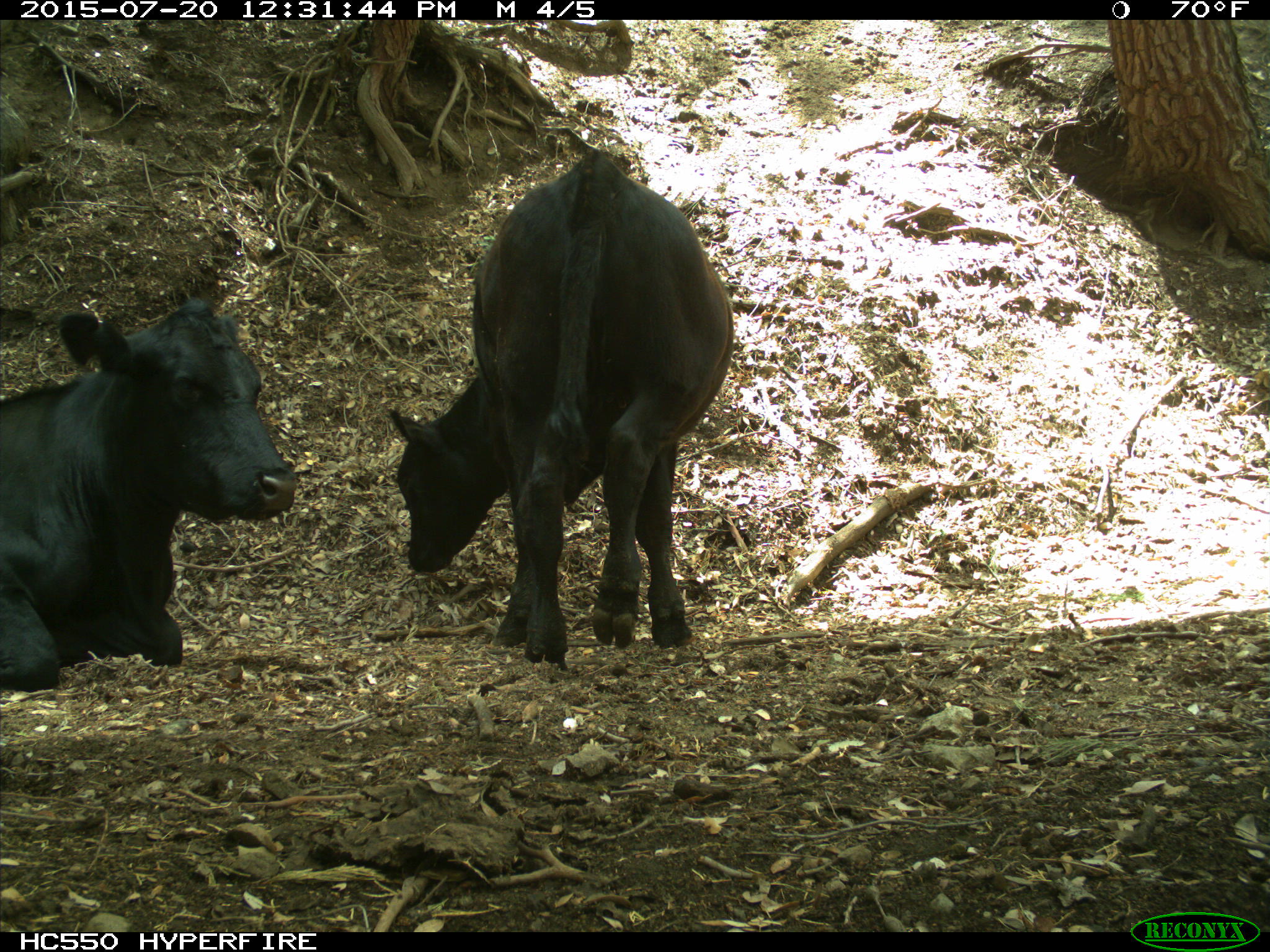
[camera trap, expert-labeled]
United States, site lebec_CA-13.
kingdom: Animalia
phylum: Chordata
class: Mammalia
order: Artiodactyla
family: Bovidae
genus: Bos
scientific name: Bos taurus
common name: domestic cow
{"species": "Bos taurus (domestic cow)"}